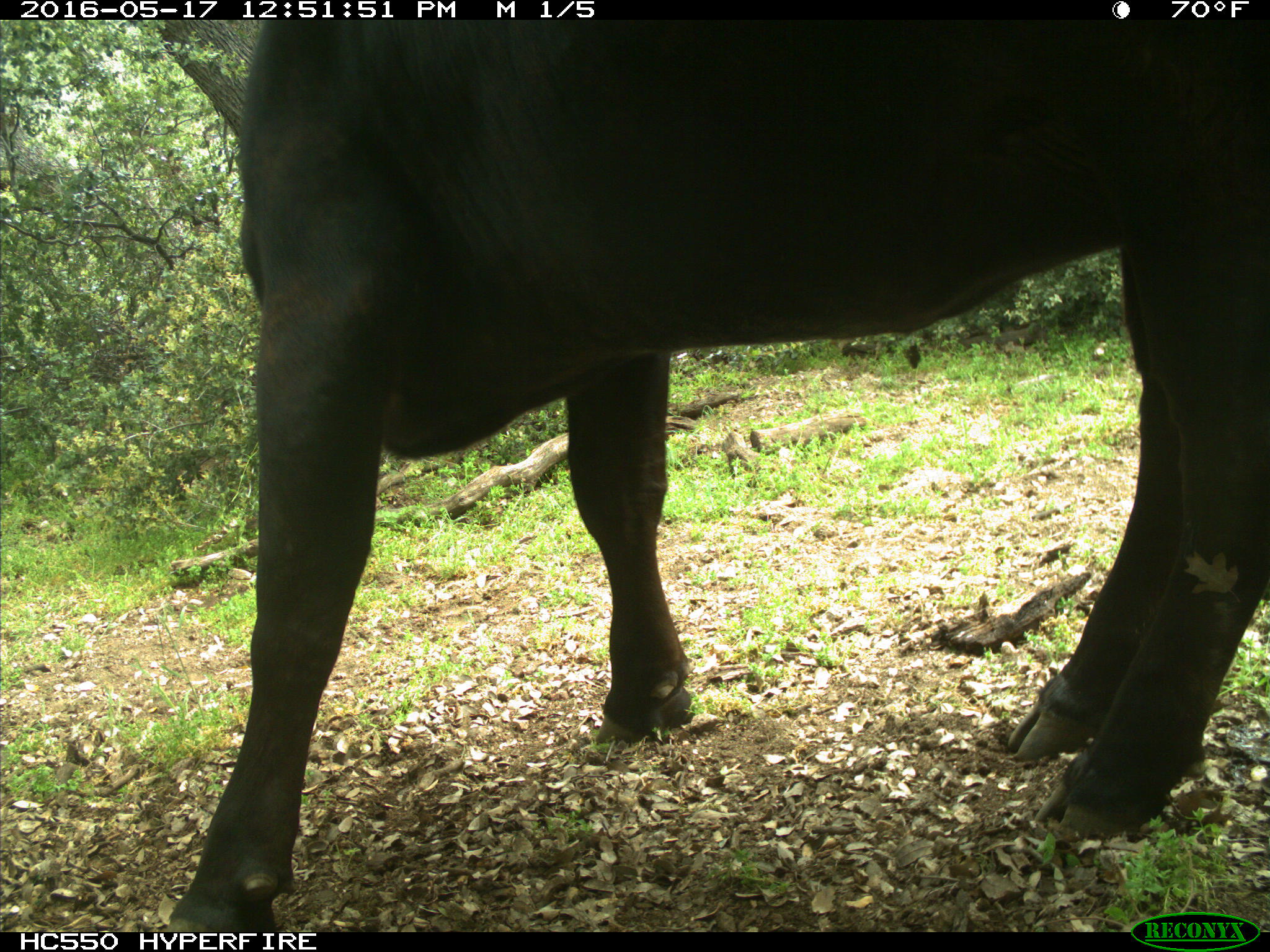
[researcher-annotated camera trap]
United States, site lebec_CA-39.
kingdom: Animalia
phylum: Chordata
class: Mammalia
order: Artiodactyla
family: Bovidae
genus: Bos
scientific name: Bos taurus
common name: domestic cow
Bos taurus (domestic cow).